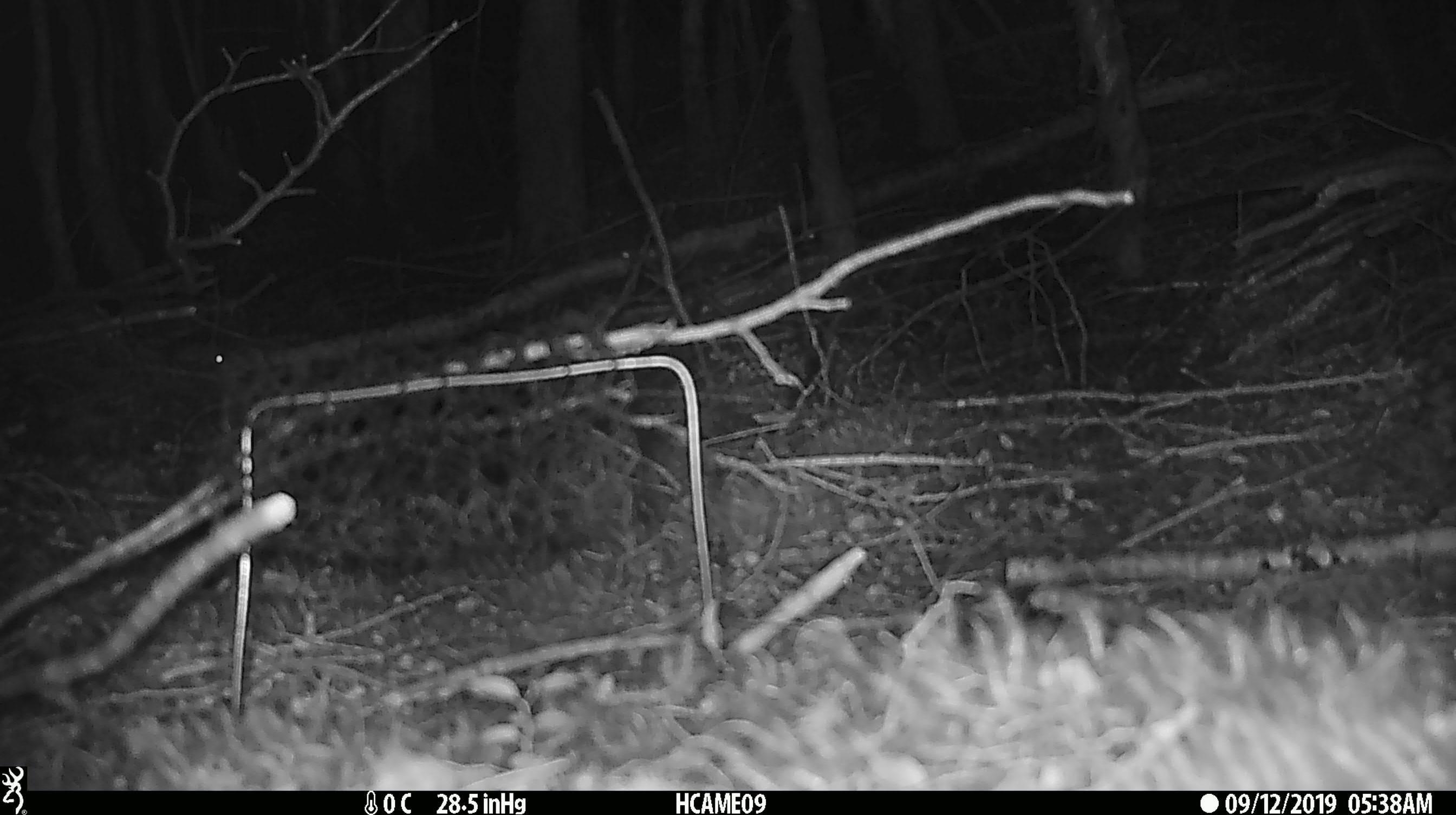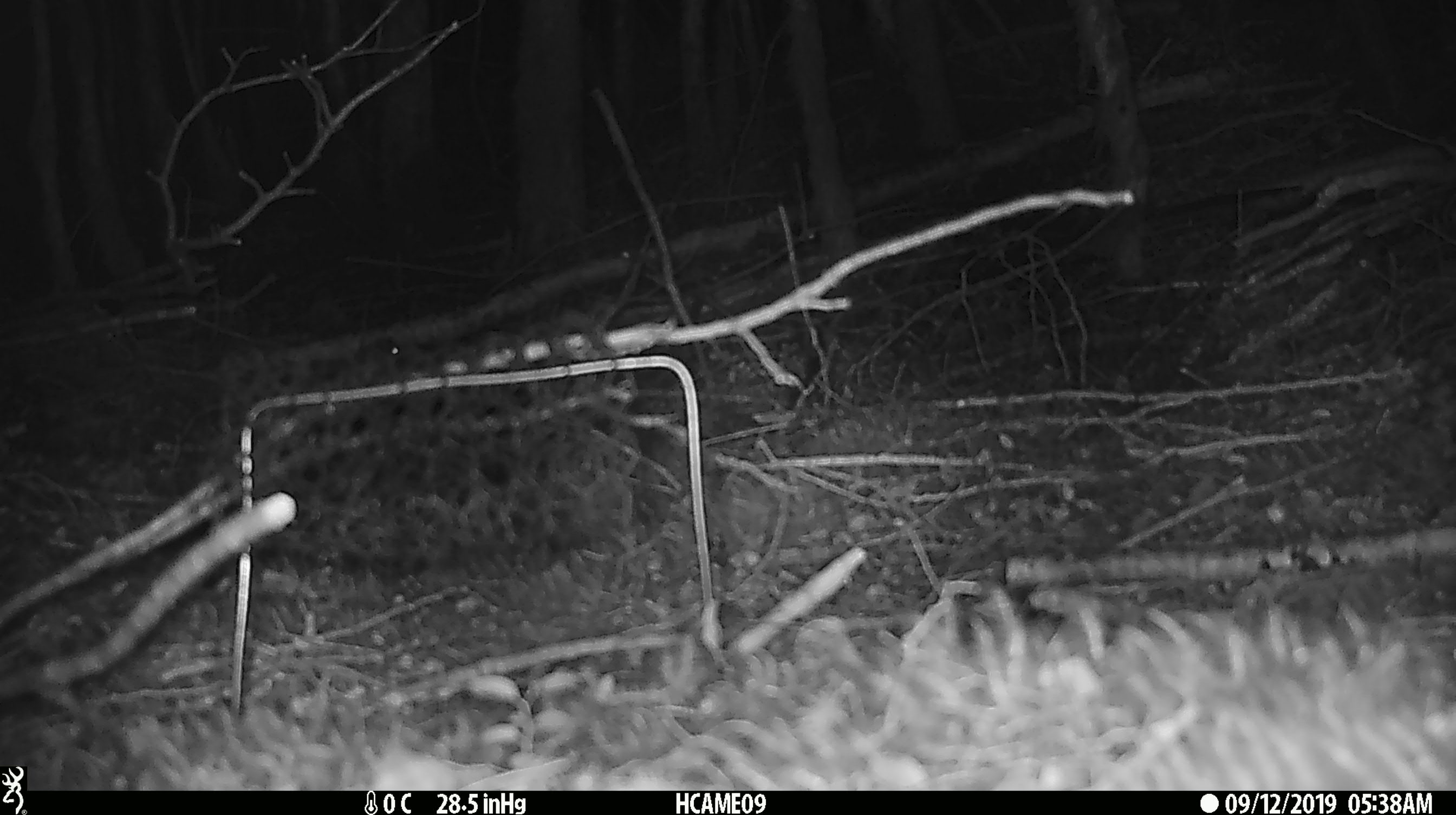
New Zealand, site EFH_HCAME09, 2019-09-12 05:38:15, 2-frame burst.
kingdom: Animalia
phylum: Chordata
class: Mammalia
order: Rodentia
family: Muridae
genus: Mus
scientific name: Mus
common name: mouse